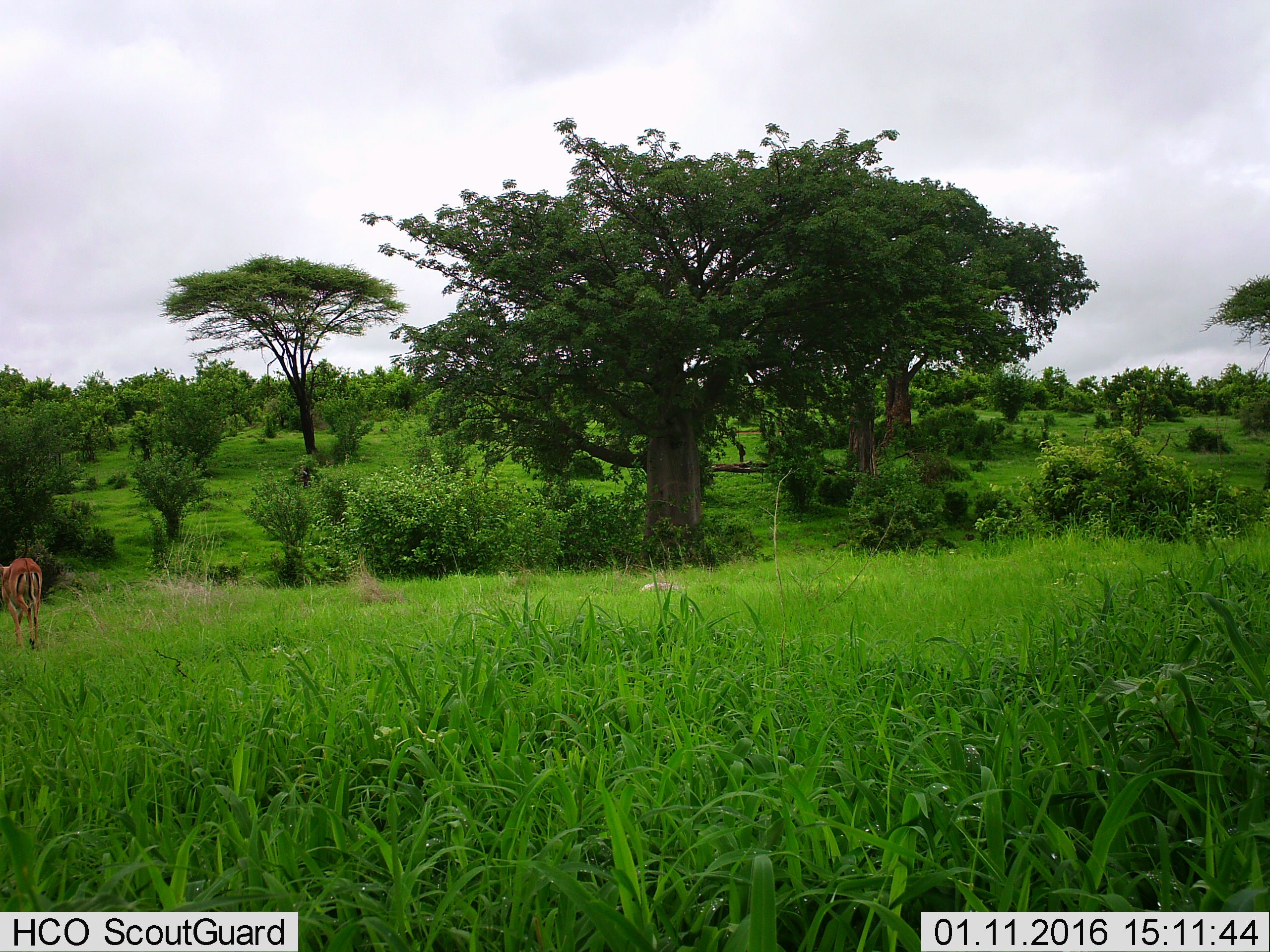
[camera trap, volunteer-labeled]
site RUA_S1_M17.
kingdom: Animalia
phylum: Chordata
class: Mammalia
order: Artiodactyla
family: Bovidae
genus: Aepyceros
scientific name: Aepyceros melampus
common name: impala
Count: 1.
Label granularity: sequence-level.